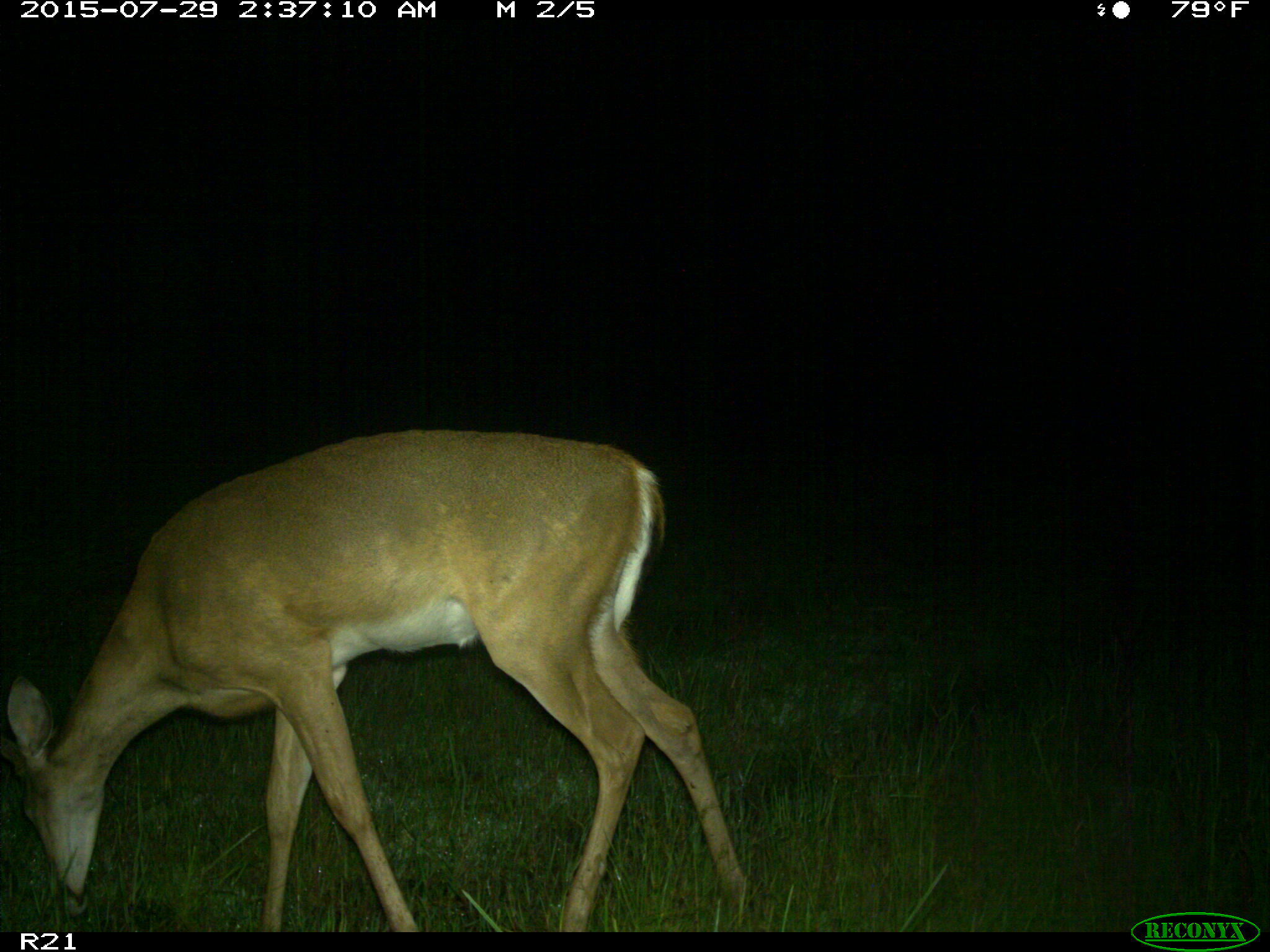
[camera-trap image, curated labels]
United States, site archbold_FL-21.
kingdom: Animalia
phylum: Chordata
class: Mammalia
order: Artiodactyla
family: Cervidae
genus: Odocoileus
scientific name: Odocoileus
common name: deer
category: unidentified deer